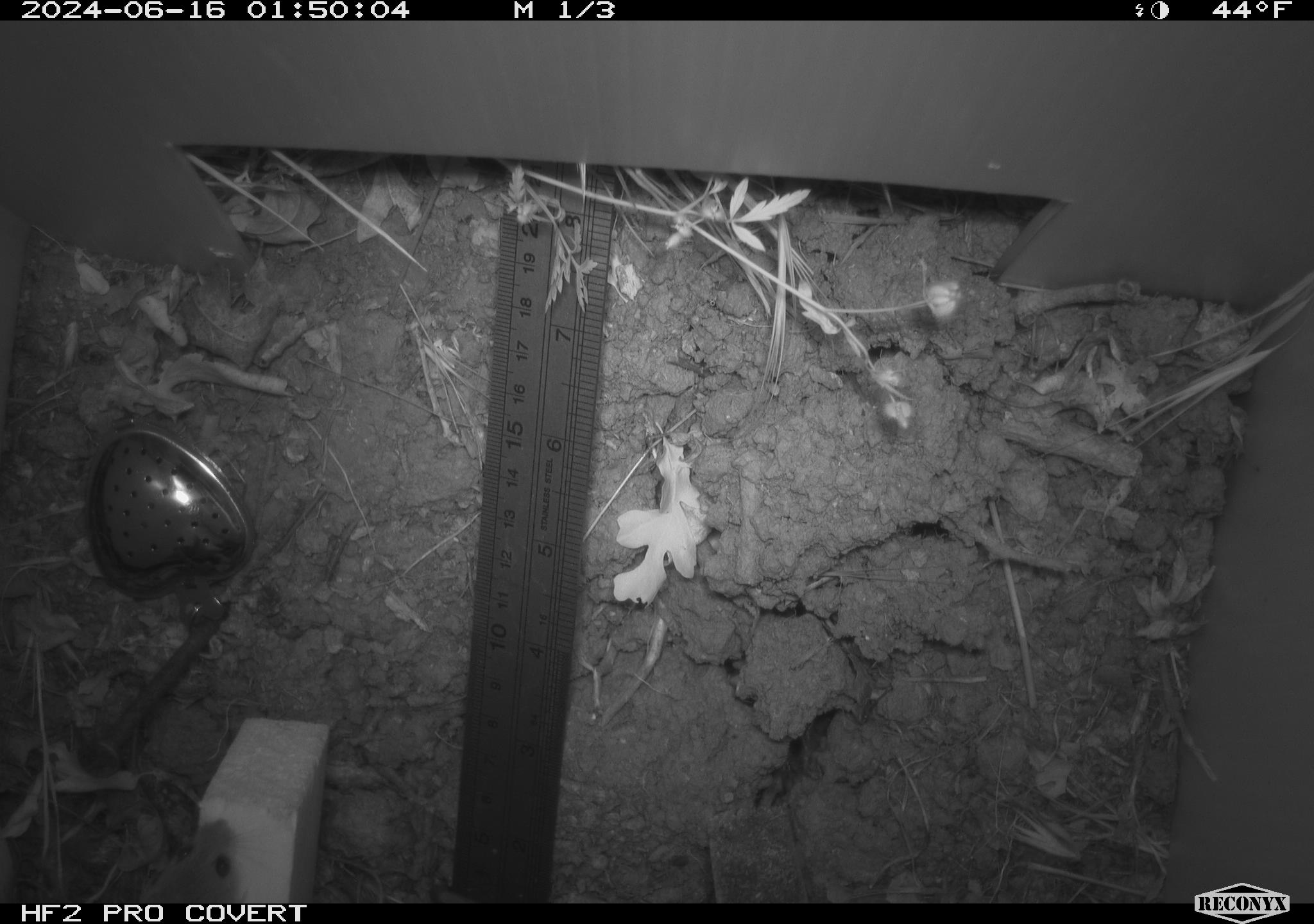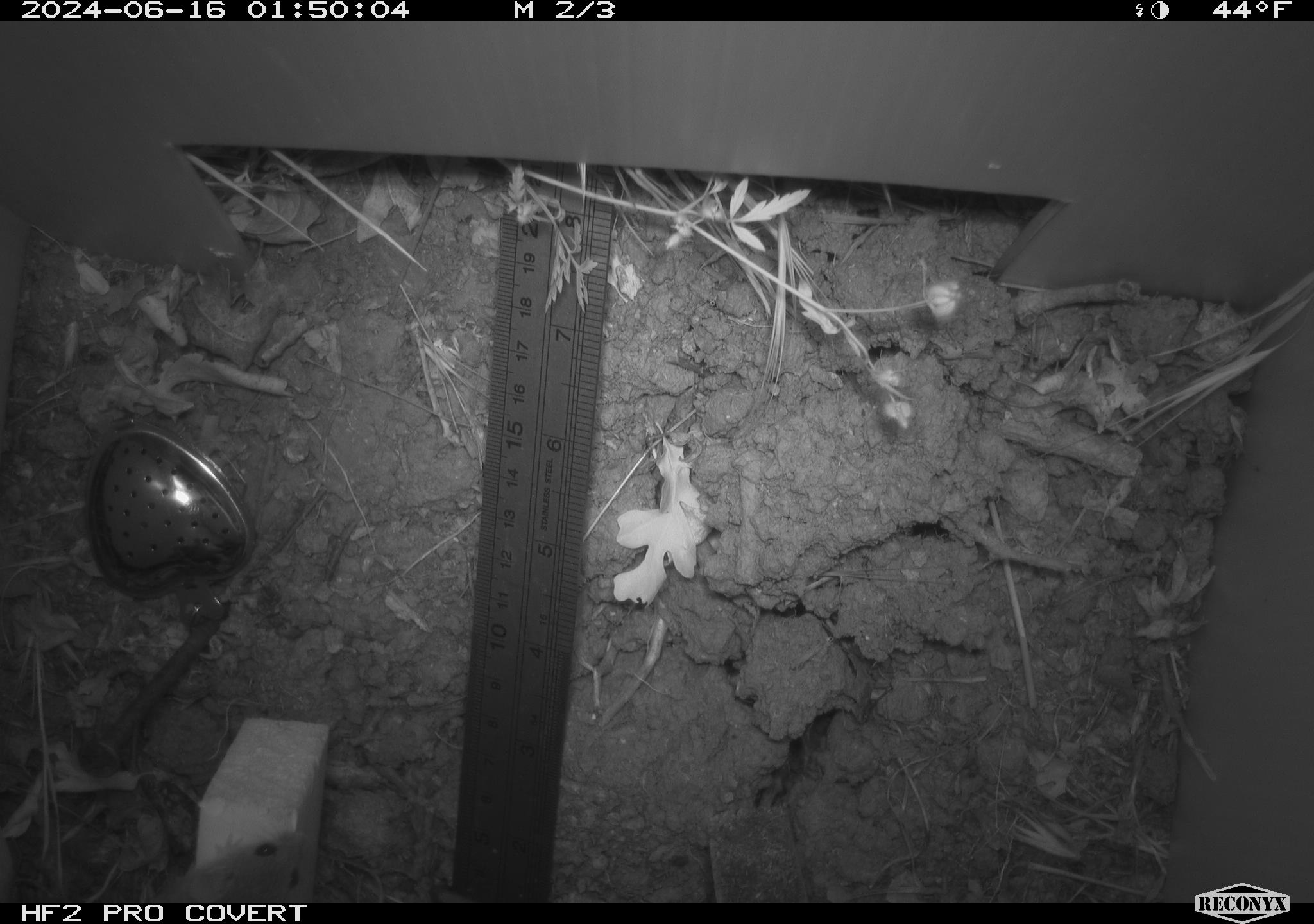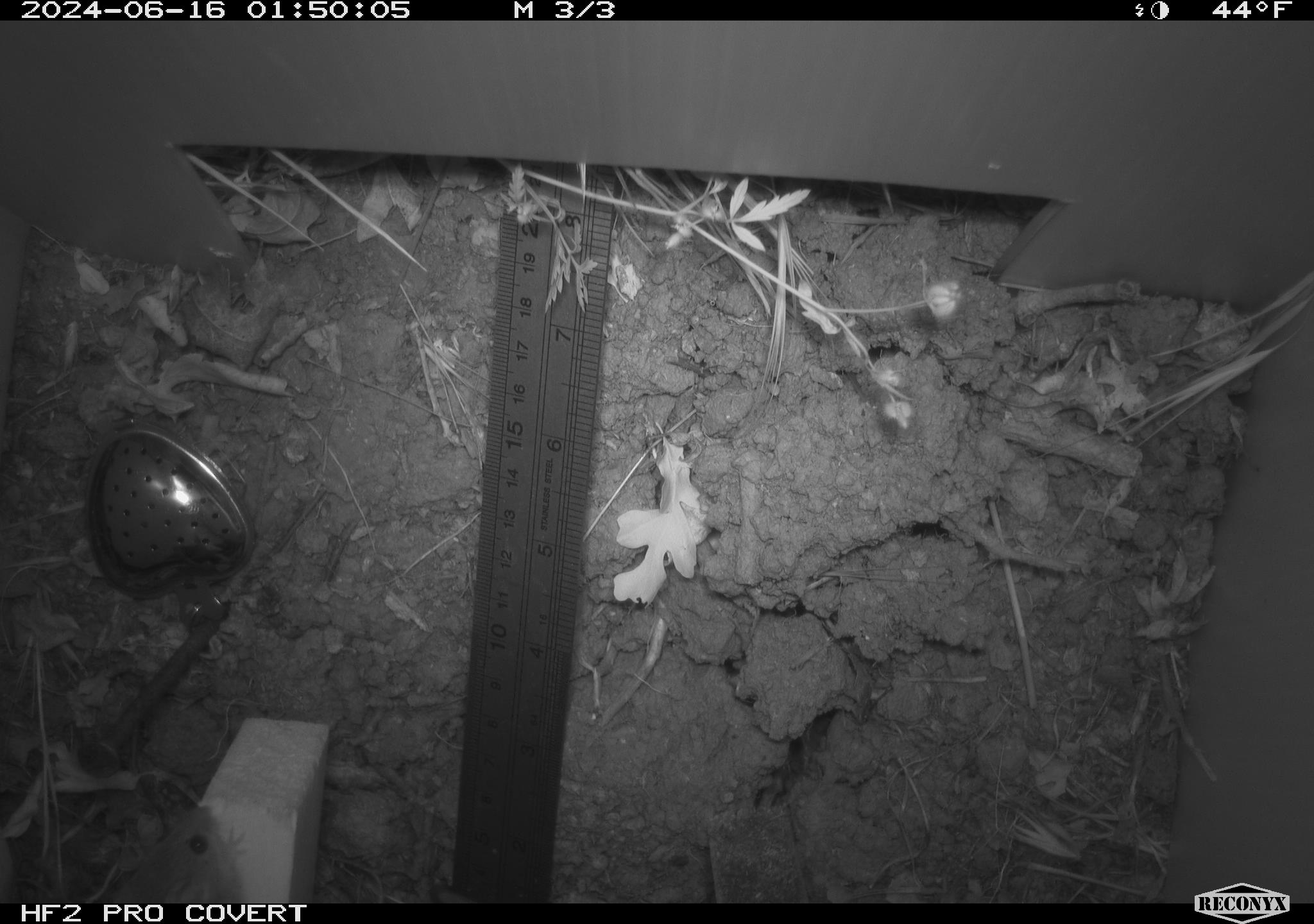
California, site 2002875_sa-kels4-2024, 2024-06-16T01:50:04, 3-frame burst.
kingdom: Animalia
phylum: Chordata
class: Mammalia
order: Rodentia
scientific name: Rodentia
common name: rodent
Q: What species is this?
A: Rodent (Rodentia).